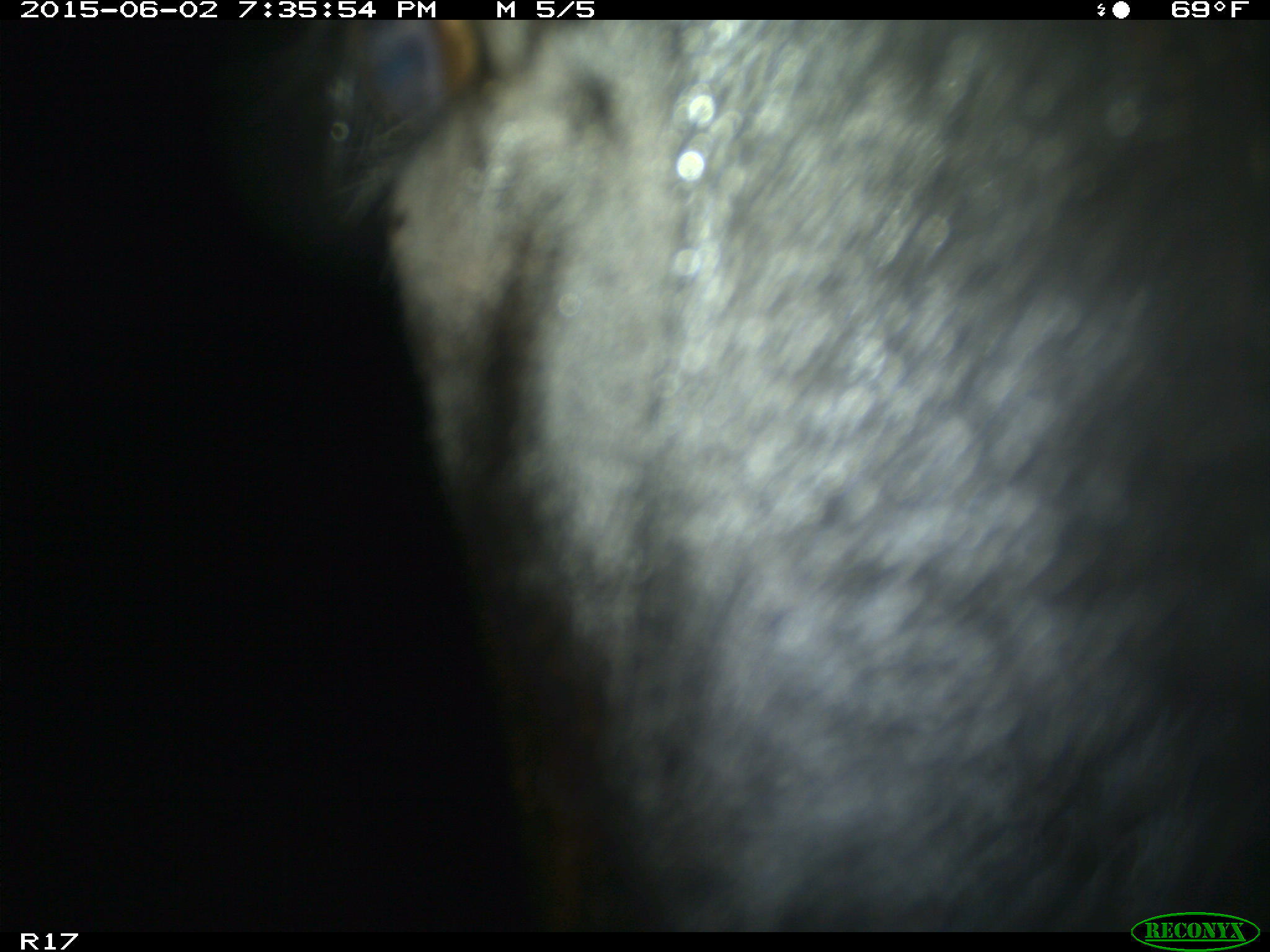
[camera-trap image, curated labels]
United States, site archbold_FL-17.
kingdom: Animalia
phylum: Chordata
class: Mammalia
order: Artiodactyla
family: Bovidae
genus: Bos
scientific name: Bos taurus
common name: domestic cow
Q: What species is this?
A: Bos taurus (domestic cow).